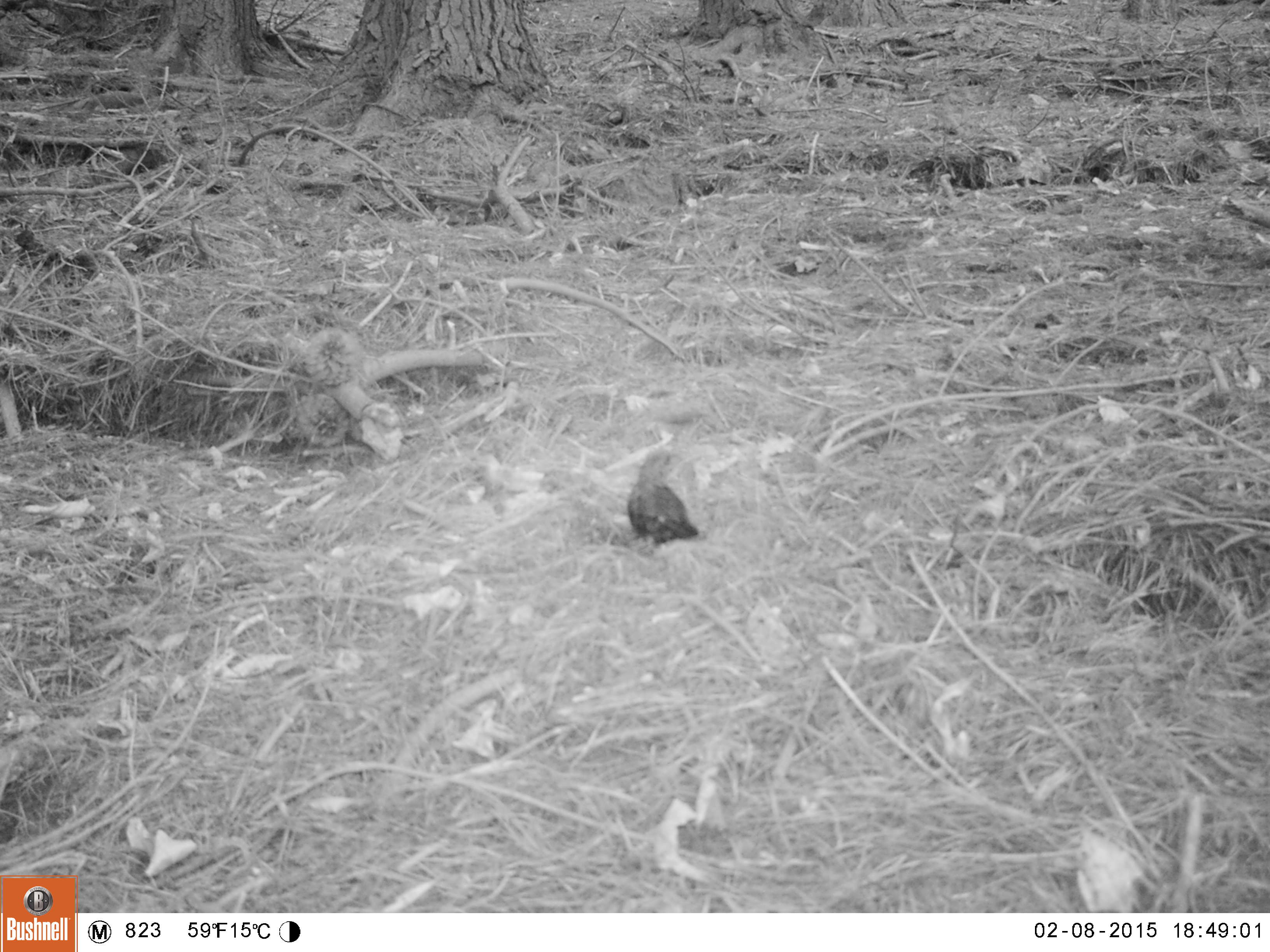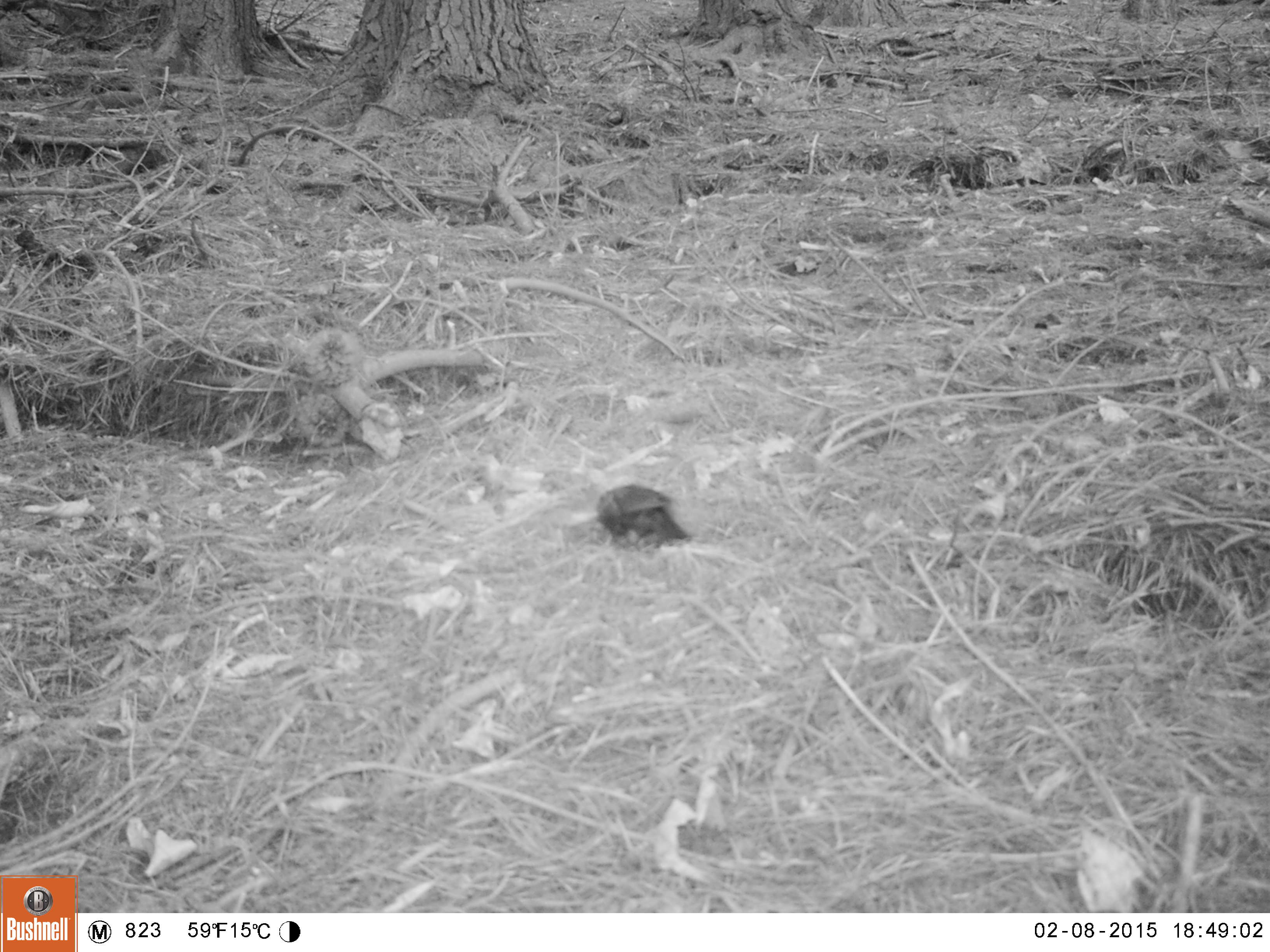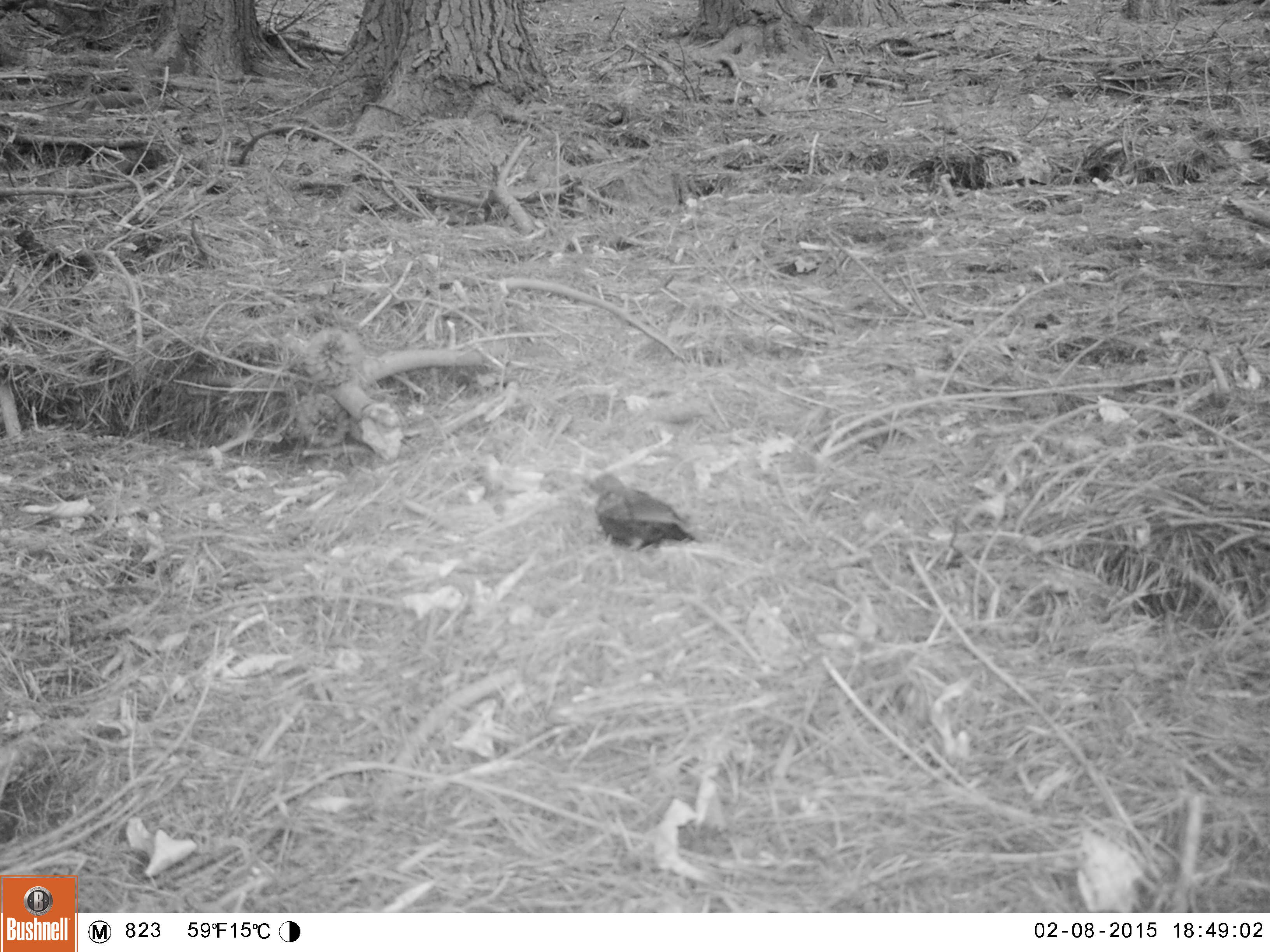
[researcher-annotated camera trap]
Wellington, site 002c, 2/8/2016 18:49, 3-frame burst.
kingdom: Animalia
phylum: Chordata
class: Aves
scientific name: Aves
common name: bird